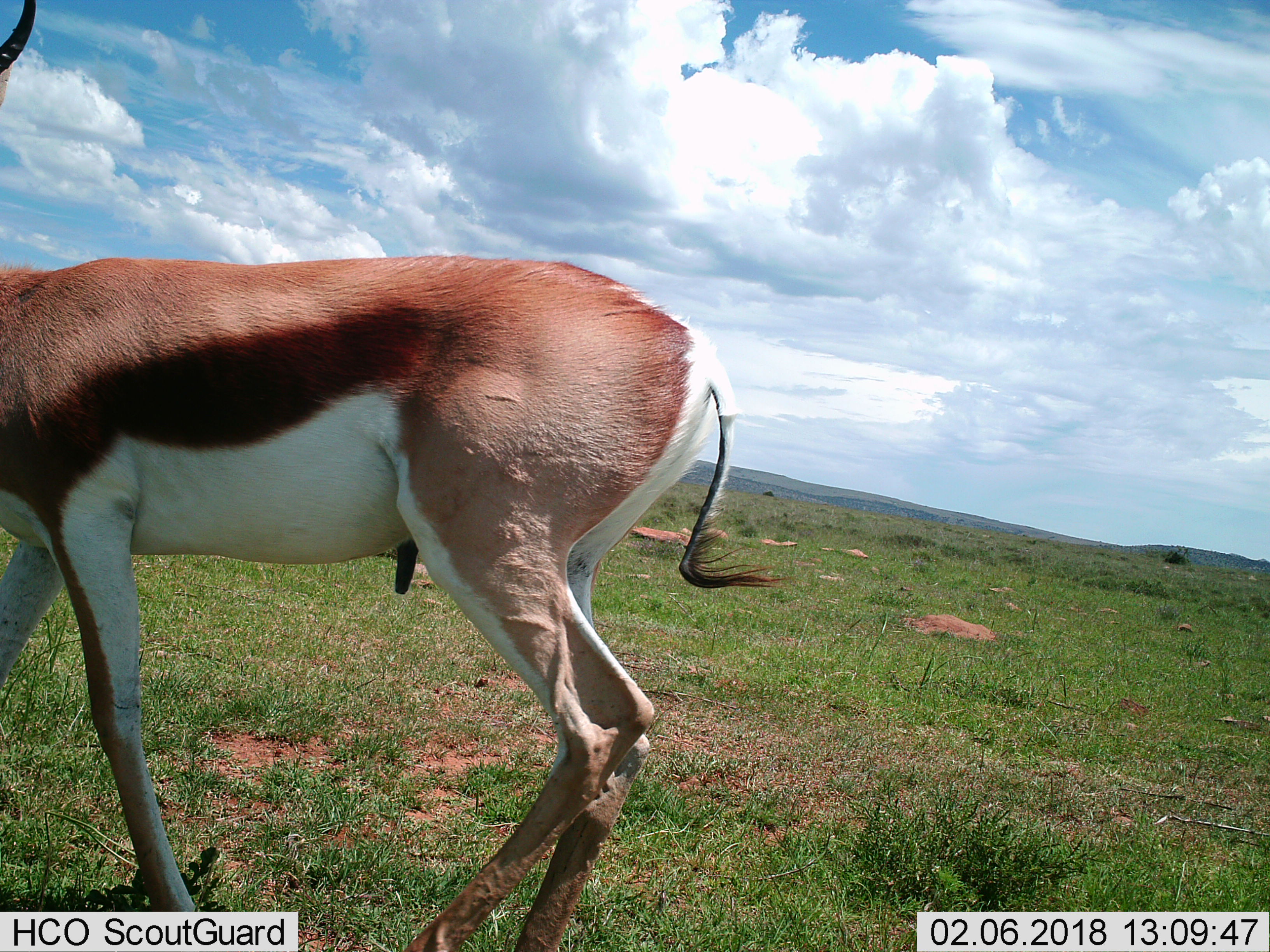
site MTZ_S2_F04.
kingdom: Animalia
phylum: Chordata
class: Mammalia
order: Artiodactyla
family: Bovidae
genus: Antidorcas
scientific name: Antidorcas marsupialis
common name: springbok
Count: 1.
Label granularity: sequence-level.